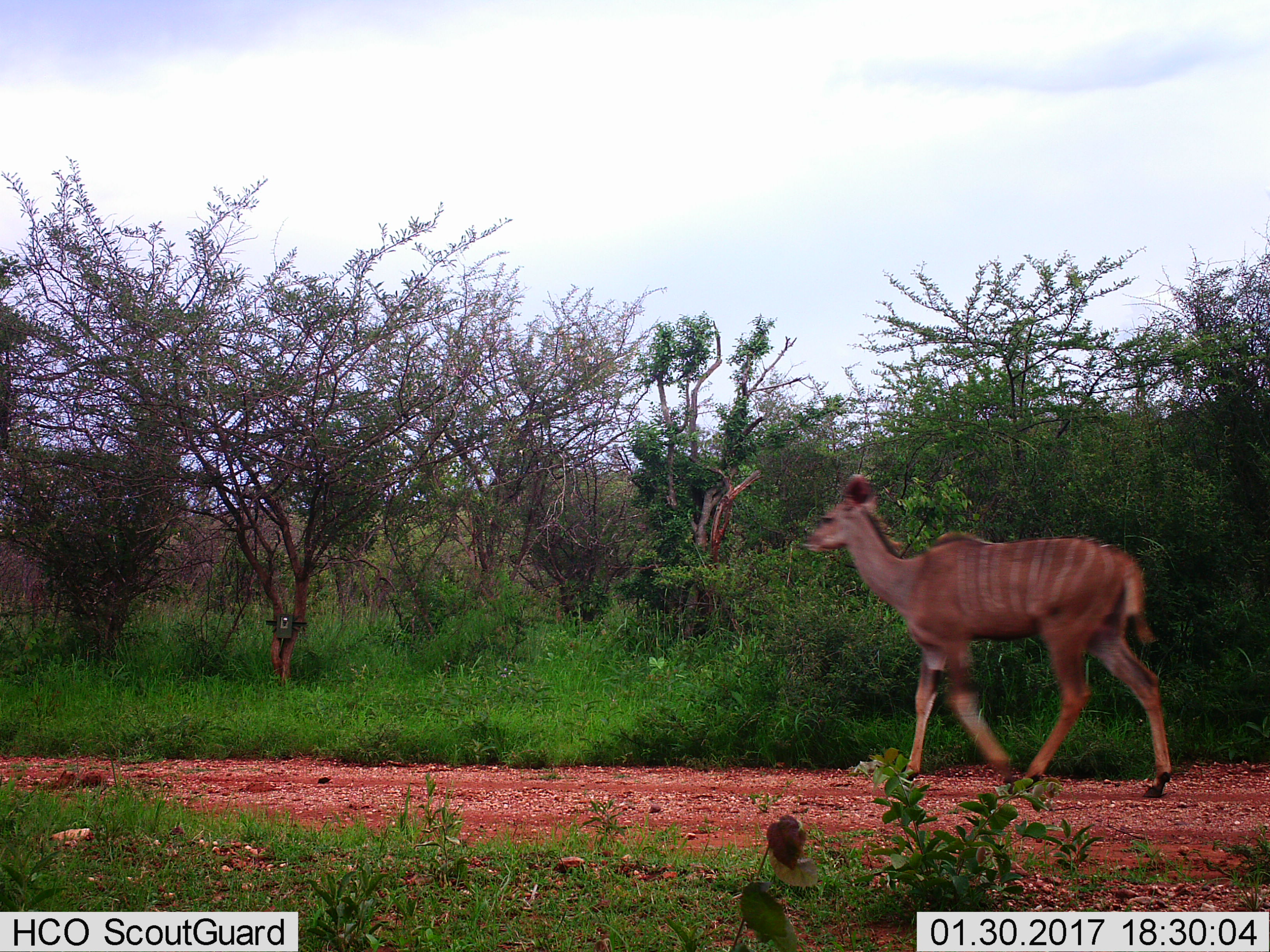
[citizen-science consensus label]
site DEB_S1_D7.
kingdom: Animalia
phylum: Chordata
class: Mammalia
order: Artiodactyla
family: Bovidae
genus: Tragelaphus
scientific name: Tragelaphus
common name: kudu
Kudu (Tragelaphus), count 1. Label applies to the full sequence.